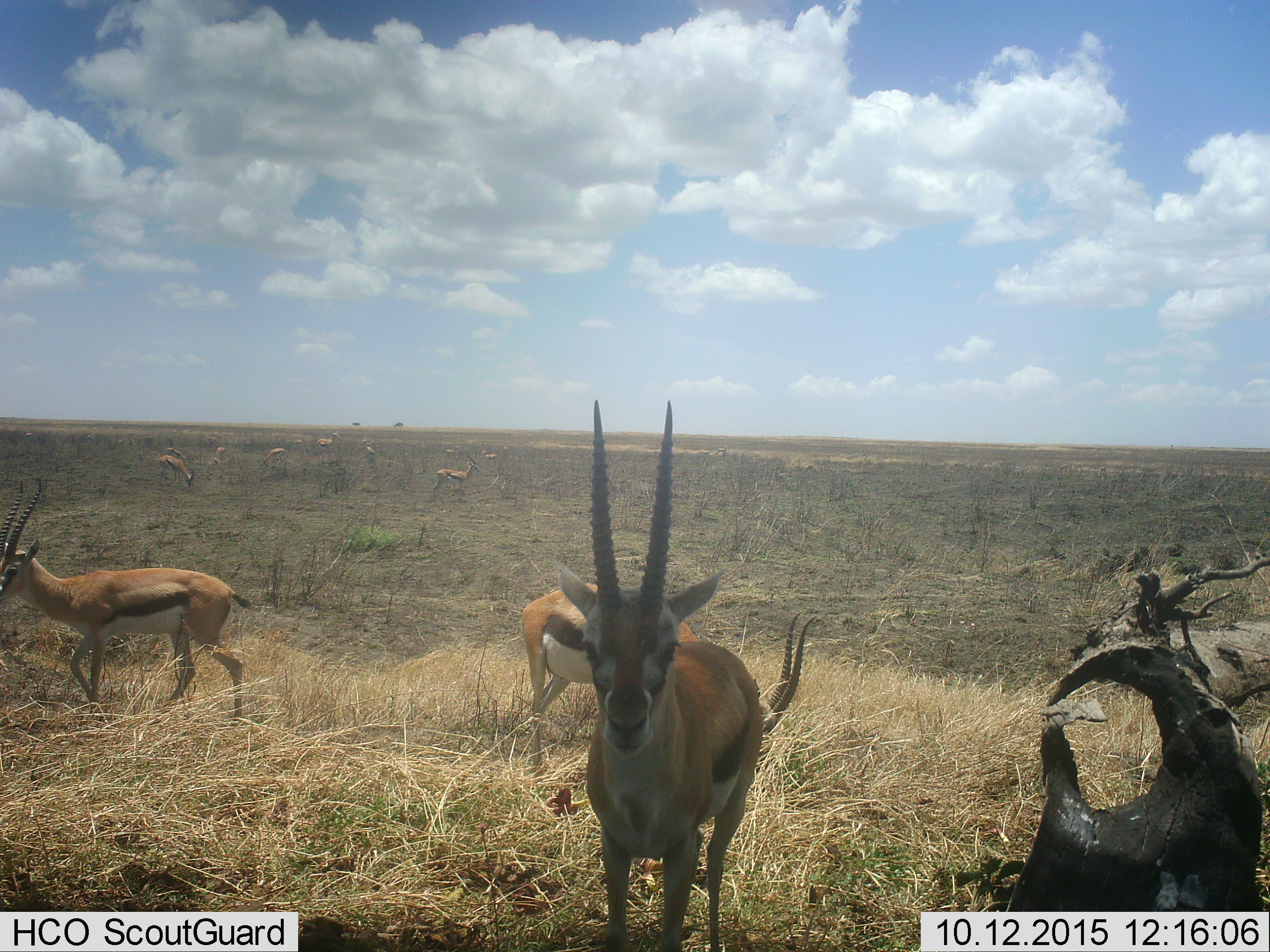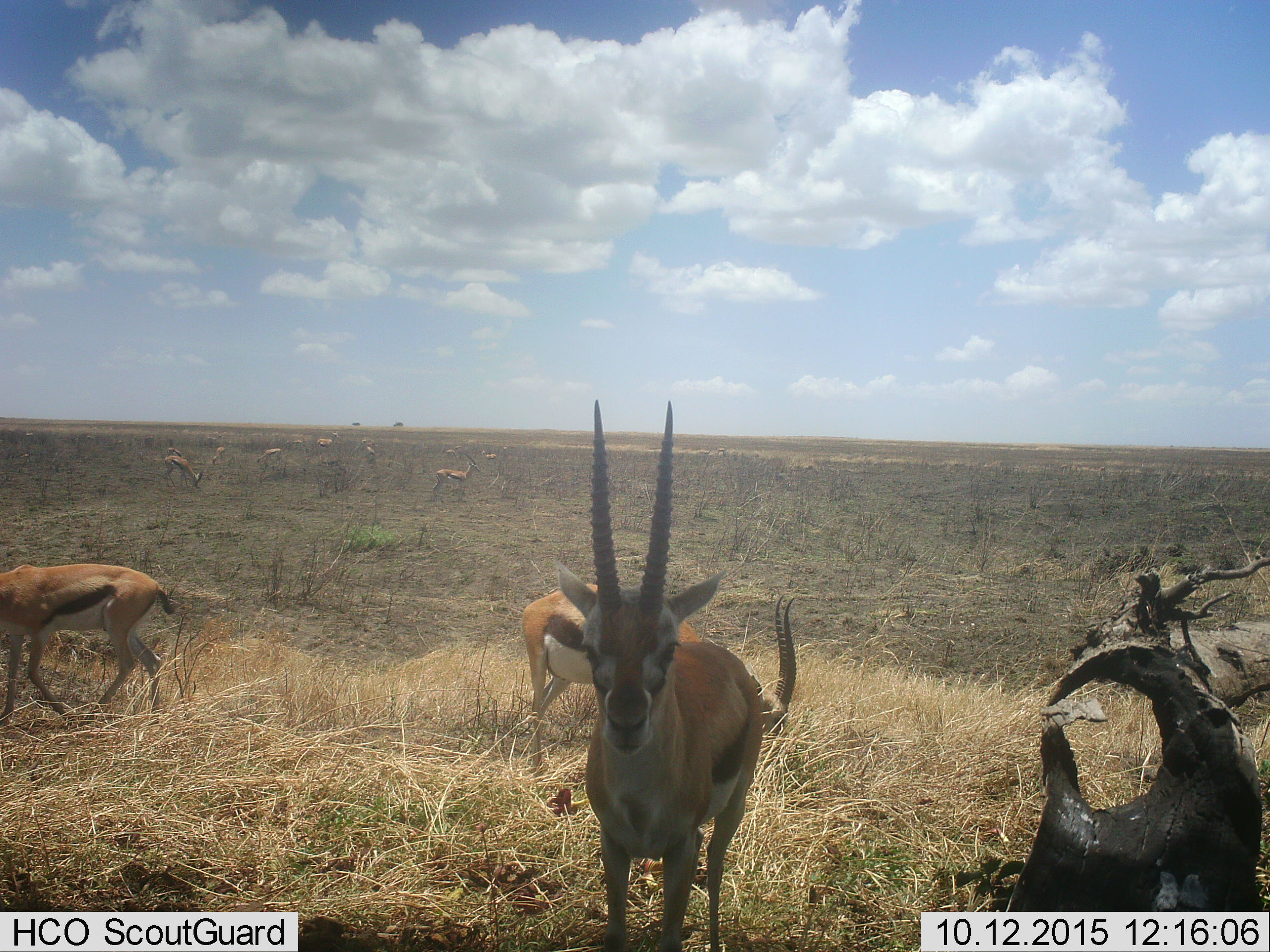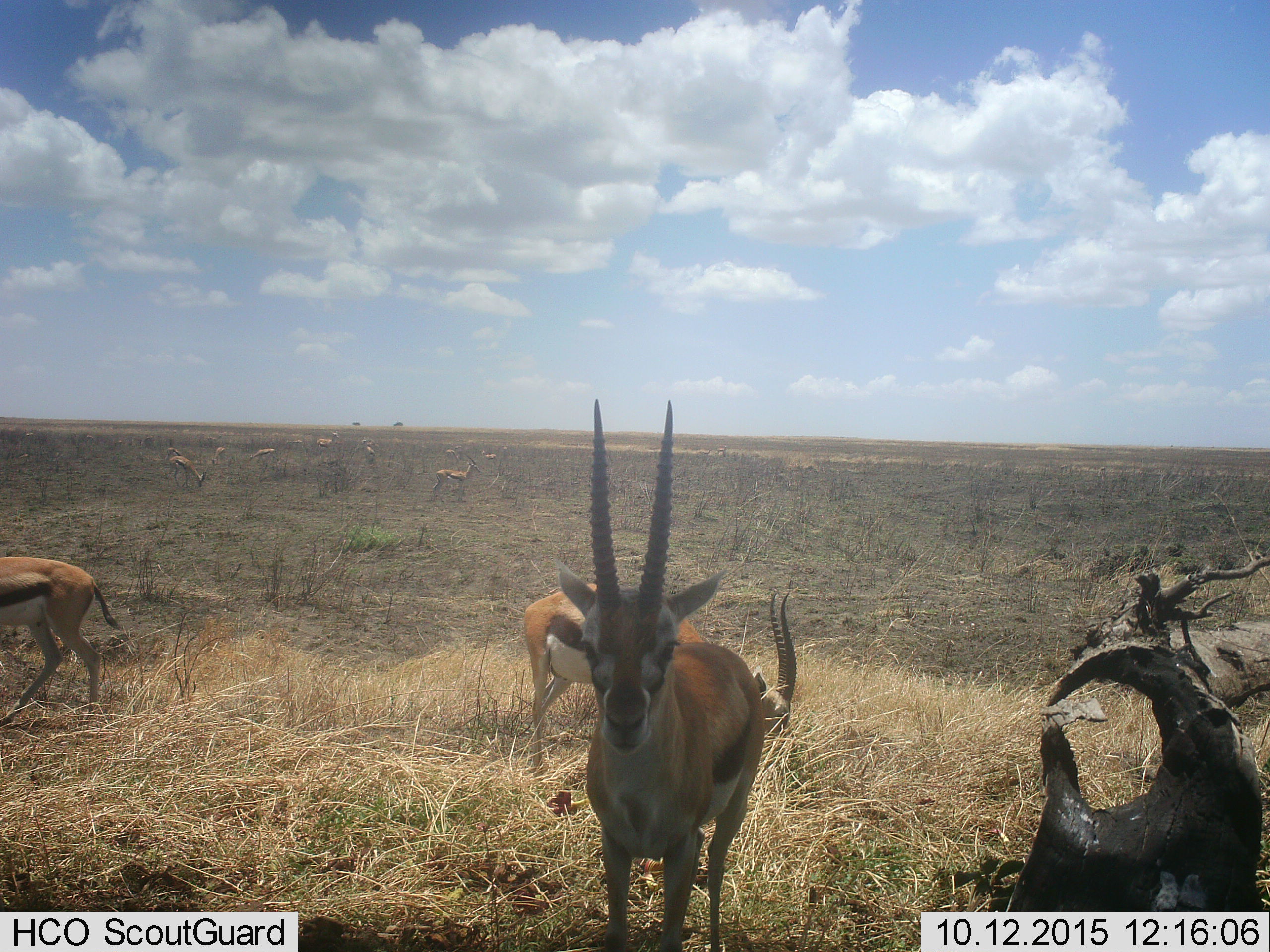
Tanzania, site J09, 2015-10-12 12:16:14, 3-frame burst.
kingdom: Animalia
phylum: Chordata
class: Mammalia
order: Artiodactyla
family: Bovidae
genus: Eudorcas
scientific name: Eudorcas thomsonii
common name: thomson's gazelle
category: gazellethomsons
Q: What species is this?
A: Gazellethomsons (thomson's gazelle) (Eudorcas thomsonii).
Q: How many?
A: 10.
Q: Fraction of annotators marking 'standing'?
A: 89%.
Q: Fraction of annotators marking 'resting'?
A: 22%.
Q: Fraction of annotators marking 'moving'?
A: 78%.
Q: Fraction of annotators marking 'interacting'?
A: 11%.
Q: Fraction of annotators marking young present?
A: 11%.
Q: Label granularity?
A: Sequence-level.